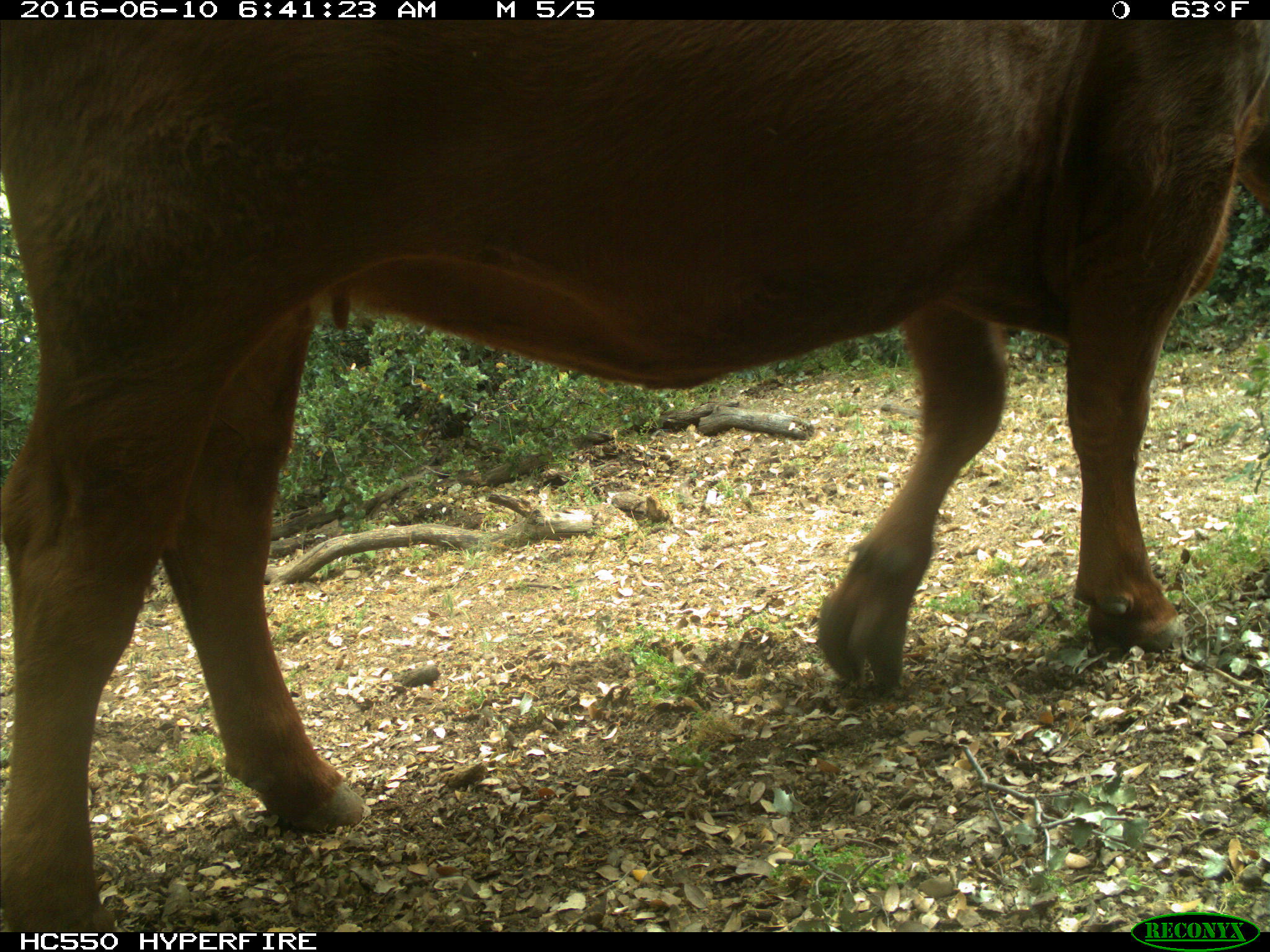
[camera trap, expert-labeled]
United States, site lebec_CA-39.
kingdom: Animalia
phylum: Chordata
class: Mammalia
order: Artiodactyla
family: Bovidae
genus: Bos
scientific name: Bos taurus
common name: domestic cow